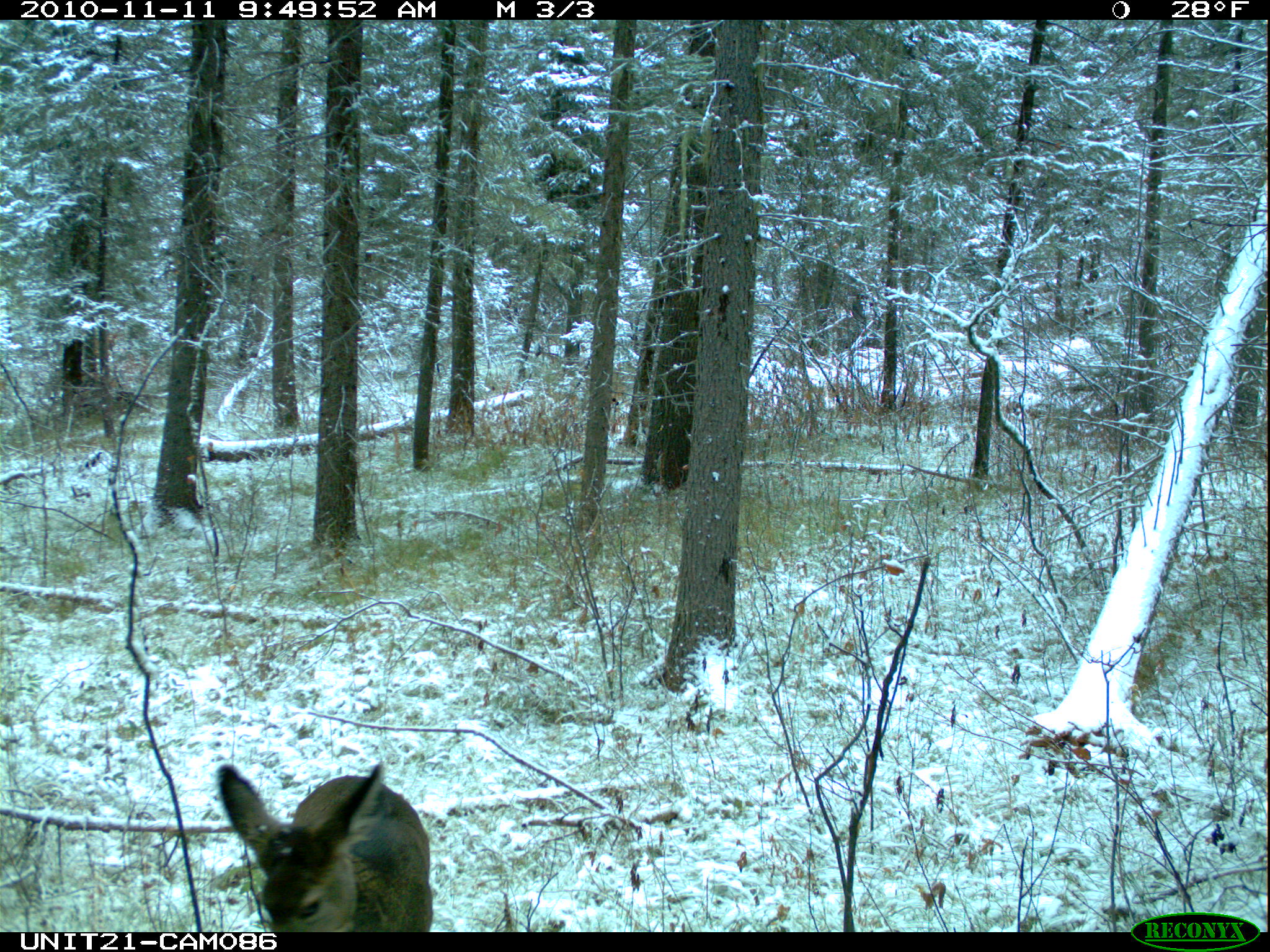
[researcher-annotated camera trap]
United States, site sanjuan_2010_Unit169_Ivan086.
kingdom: Animalia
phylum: Chordata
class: Mammalia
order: Artiodactyla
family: Cervidae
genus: Odocoileus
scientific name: Odocoileus hemionus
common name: mule deer